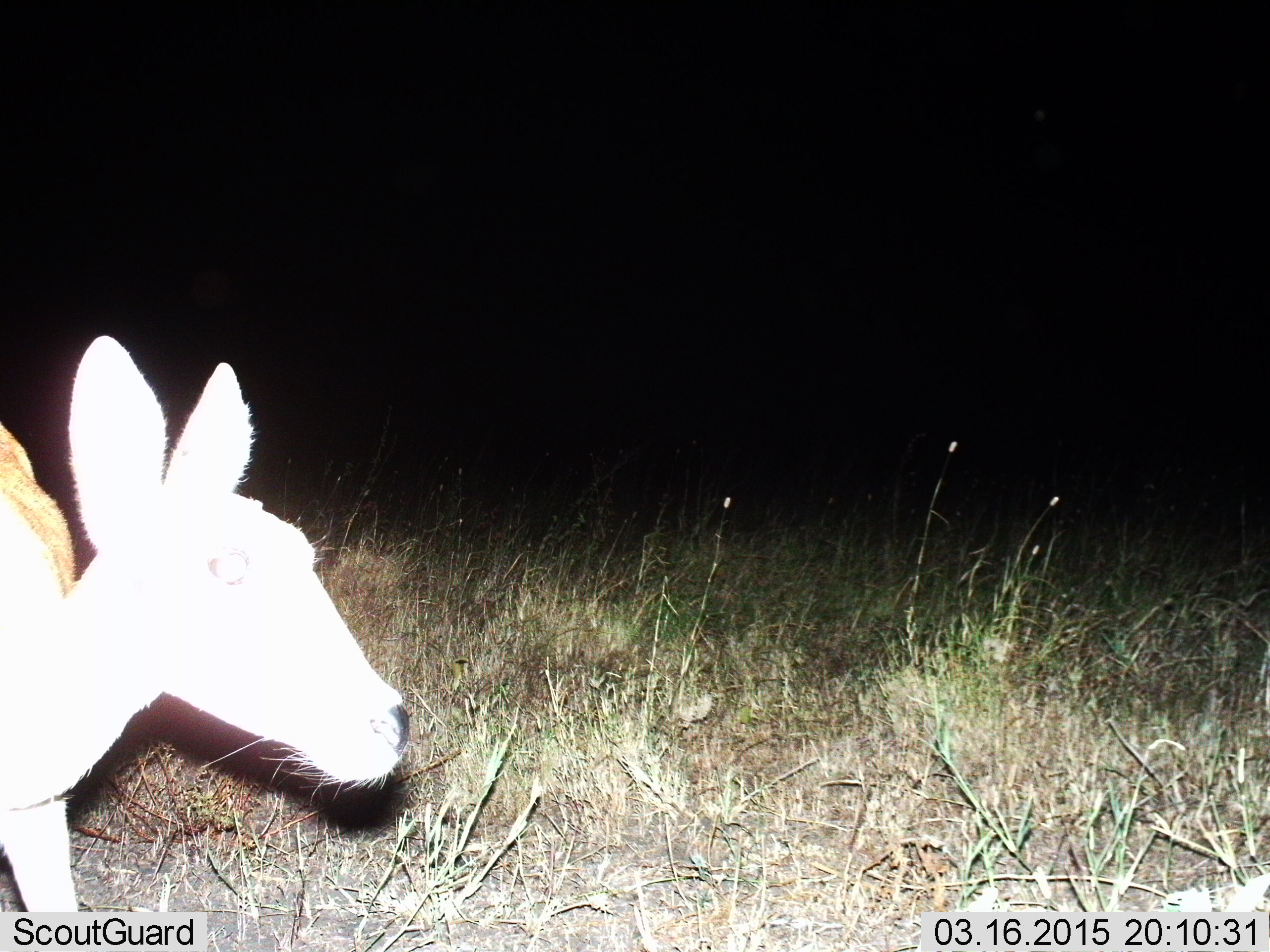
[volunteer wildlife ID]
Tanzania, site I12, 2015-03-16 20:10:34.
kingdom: Animalia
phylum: Chordata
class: Mammalia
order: Artiodactyla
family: Bovidae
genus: Redunca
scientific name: Redunca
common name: reedbuck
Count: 1.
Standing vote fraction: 75%.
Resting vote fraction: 0%.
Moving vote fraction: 25%.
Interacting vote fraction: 0%.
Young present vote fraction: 0%.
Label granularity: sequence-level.